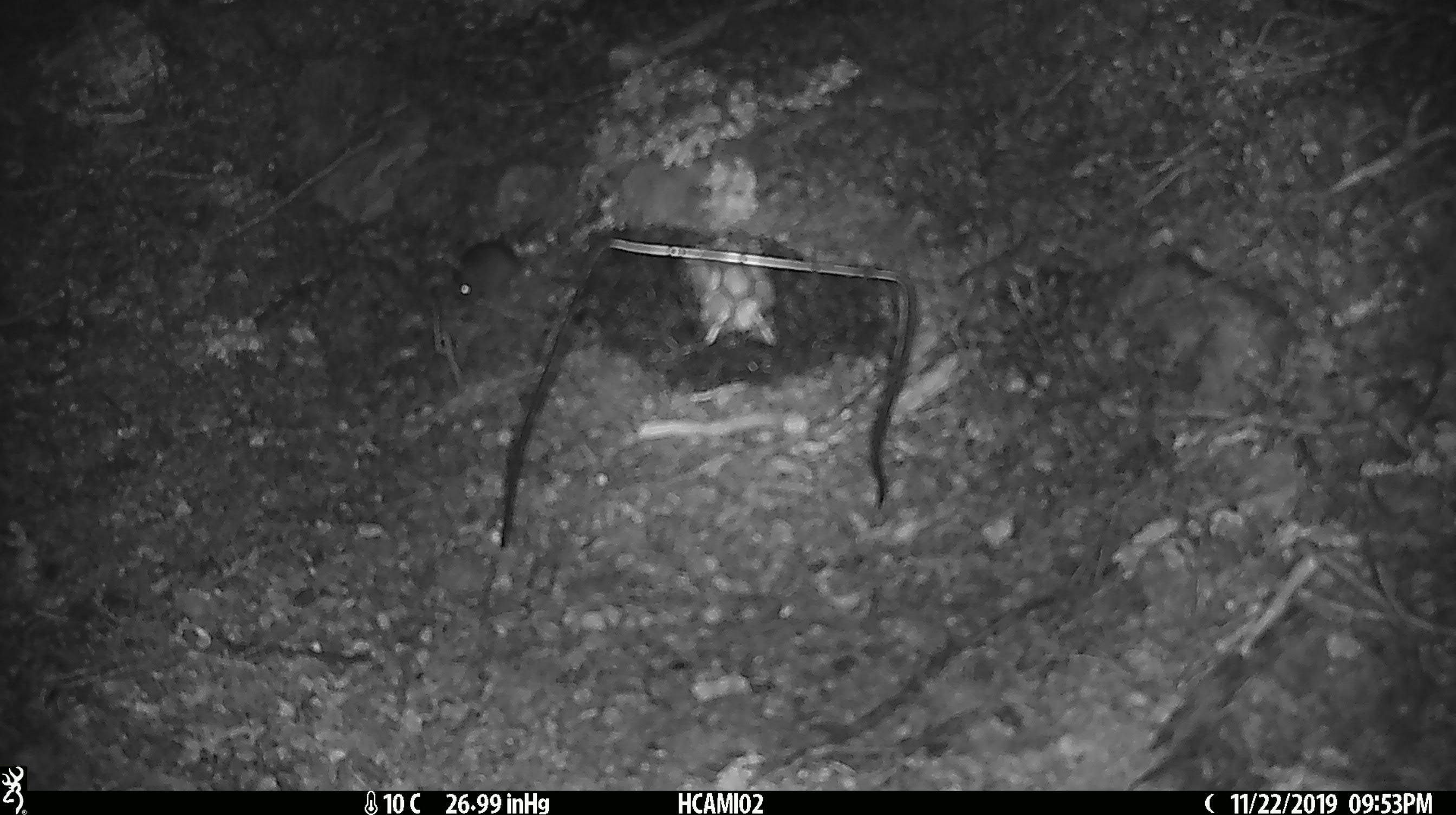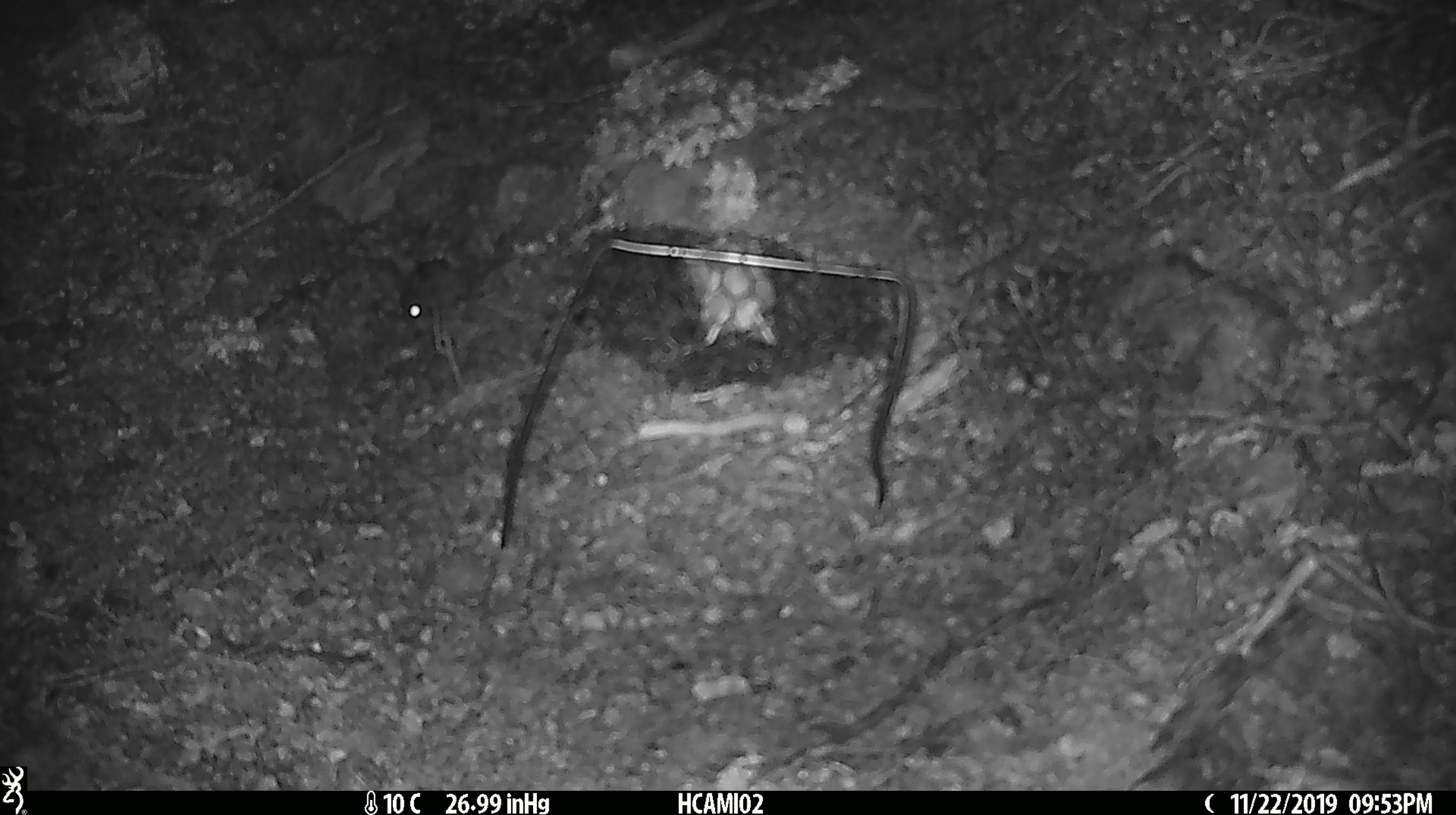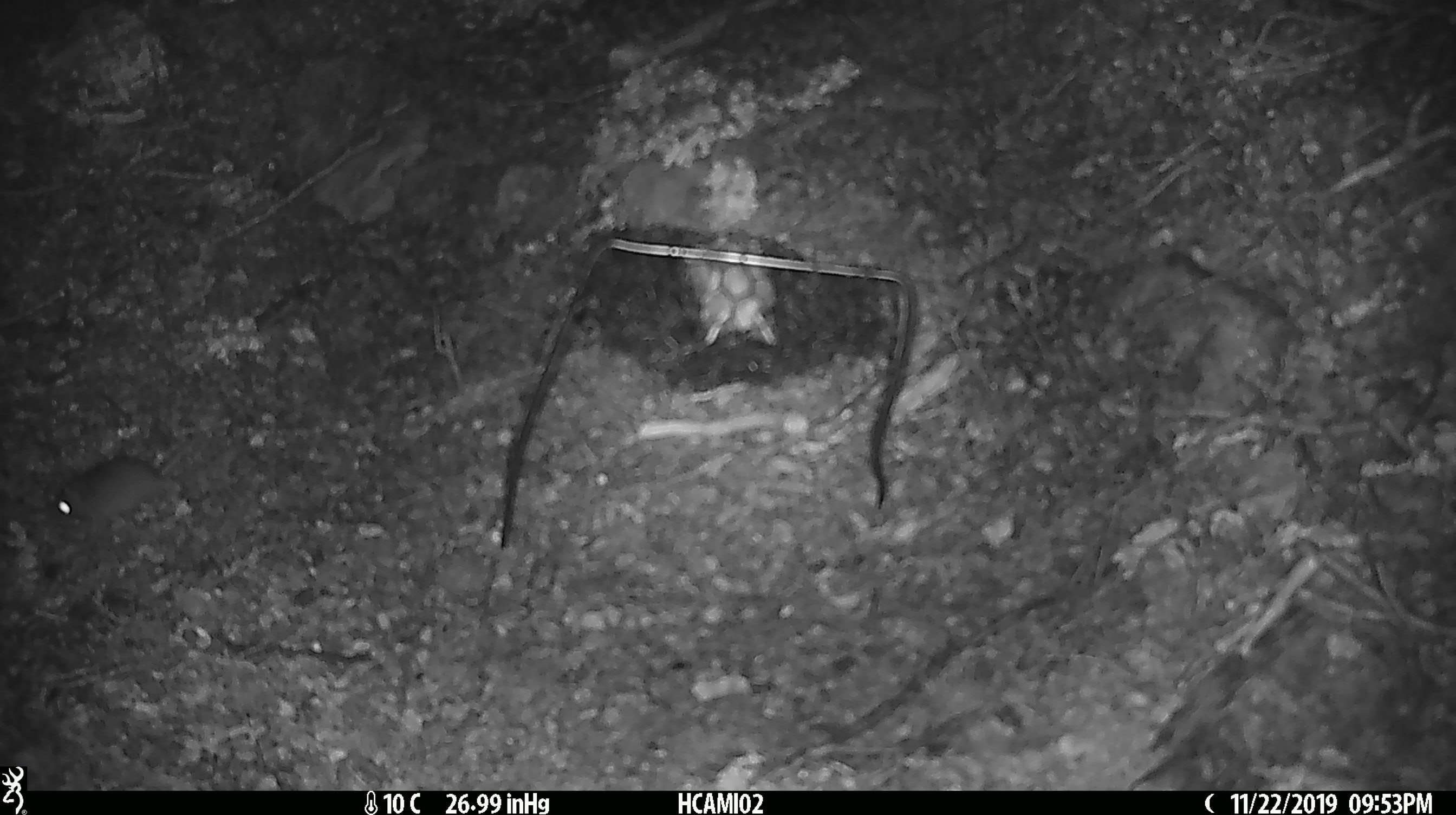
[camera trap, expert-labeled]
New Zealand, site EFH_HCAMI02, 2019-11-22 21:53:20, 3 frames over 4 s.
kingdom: Animalia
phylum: Chordata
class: Mammalia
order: Rodentia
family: Muridae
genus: Mus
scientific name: Mus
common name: mouse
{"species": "mouse (Mus)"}